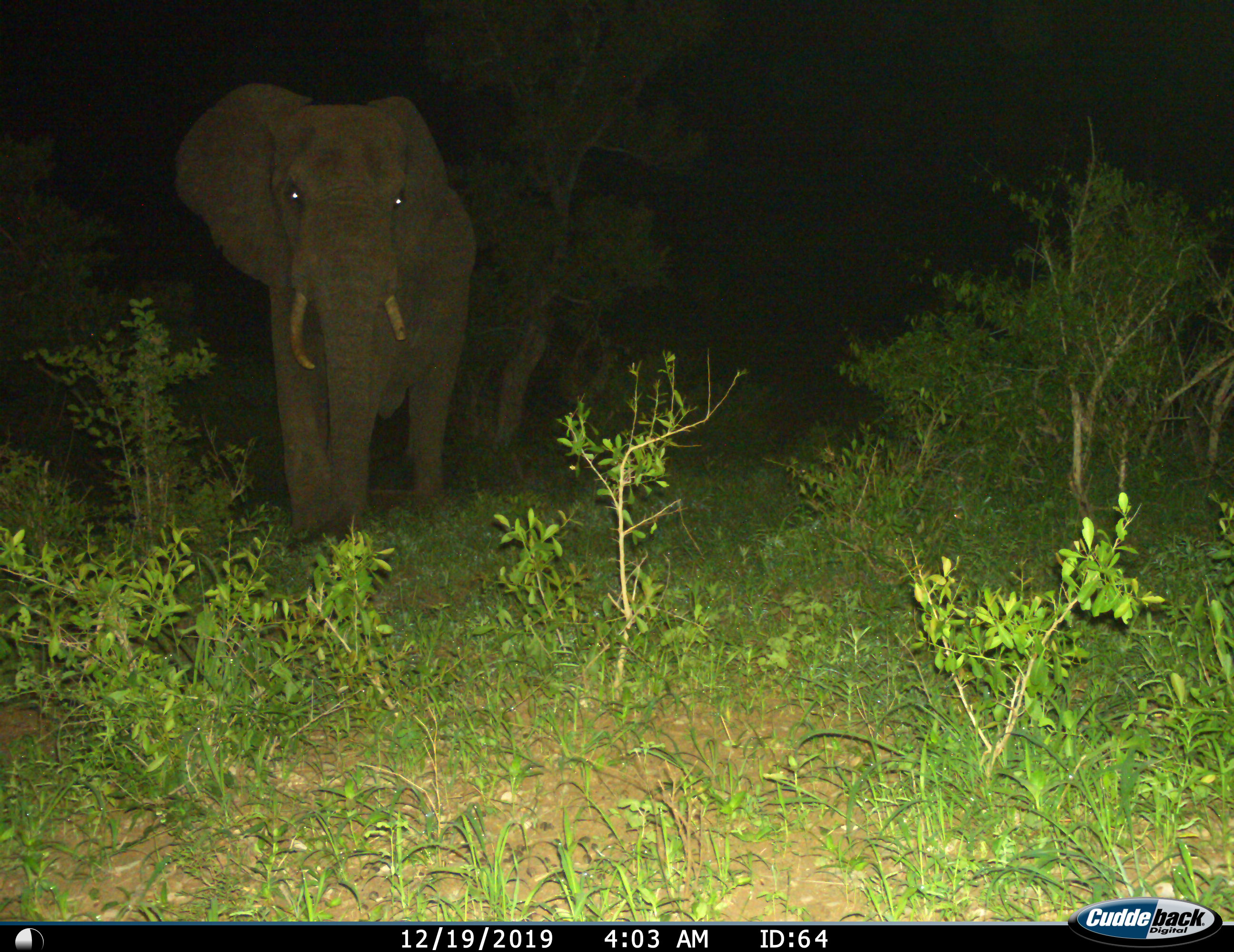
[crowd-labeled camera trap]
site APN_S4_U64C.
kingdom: Animalia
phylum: Chordata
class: Mammalia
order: Proboscidea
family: Elephantidae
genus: Loxodonta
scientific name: Loxodonta africana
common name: african bush elephant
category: elephant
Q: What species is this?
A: Elephant (african bush elephant) (Loxodonta africana).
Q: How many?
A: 1.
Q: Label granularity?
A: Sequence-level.